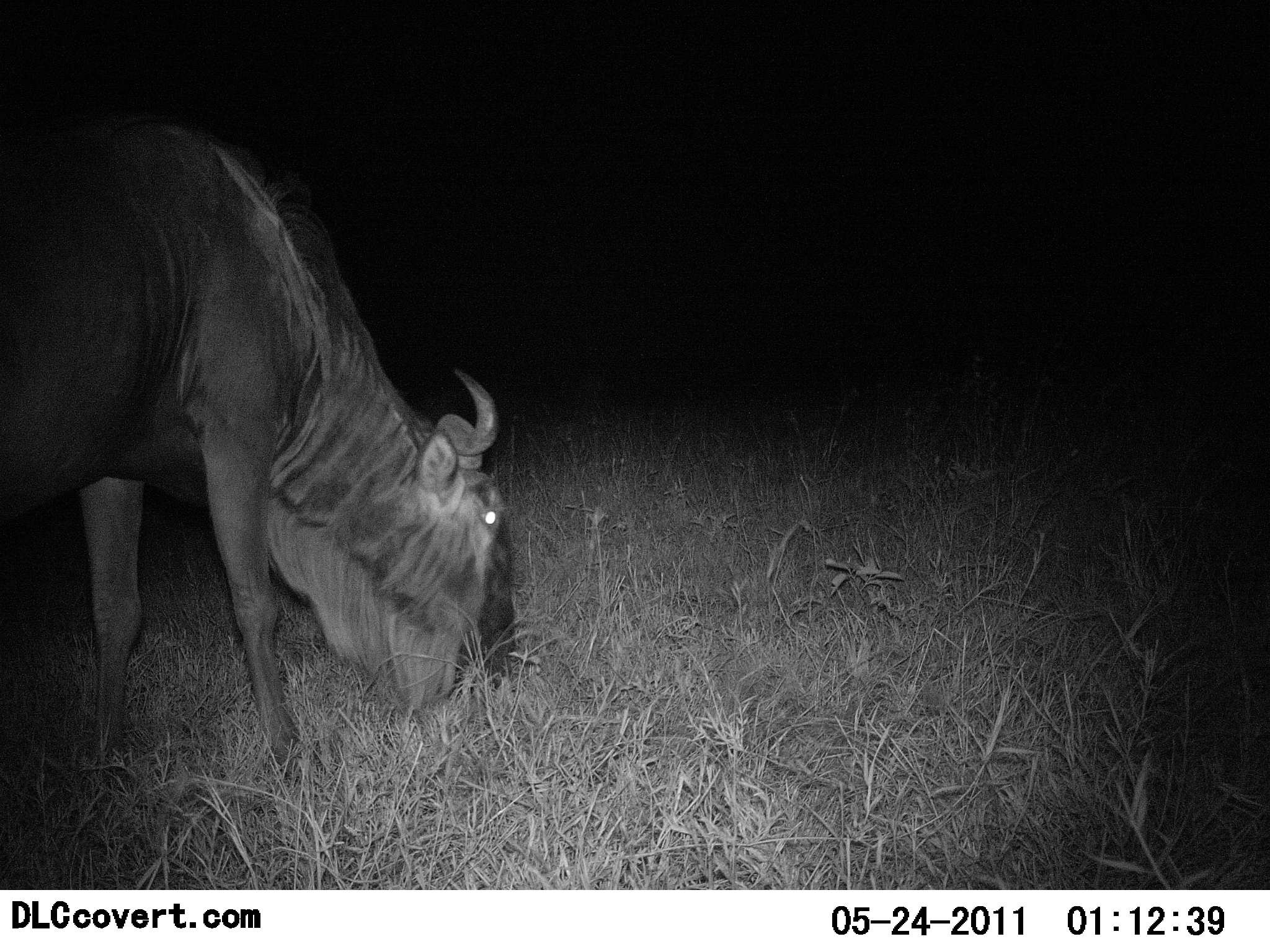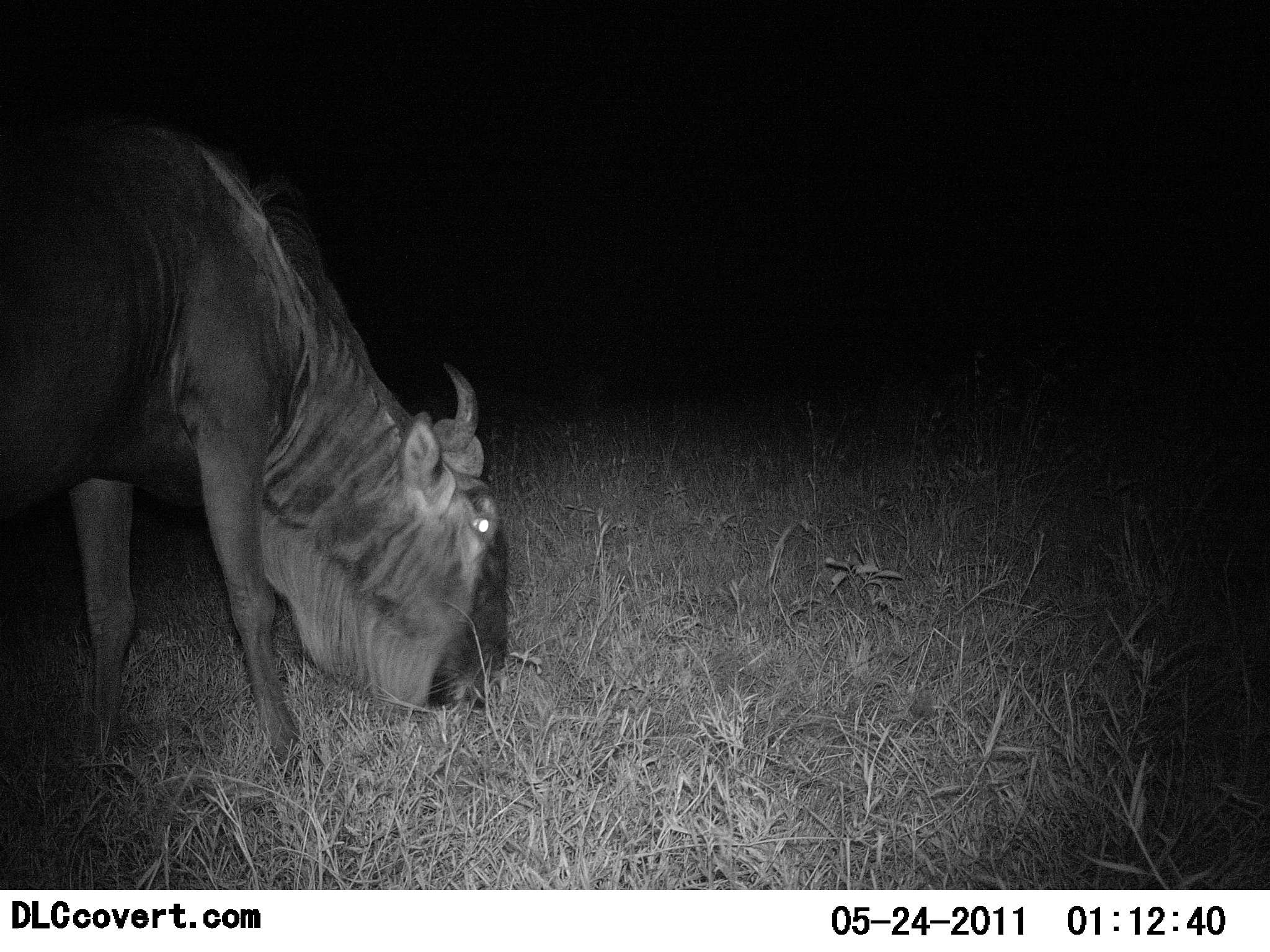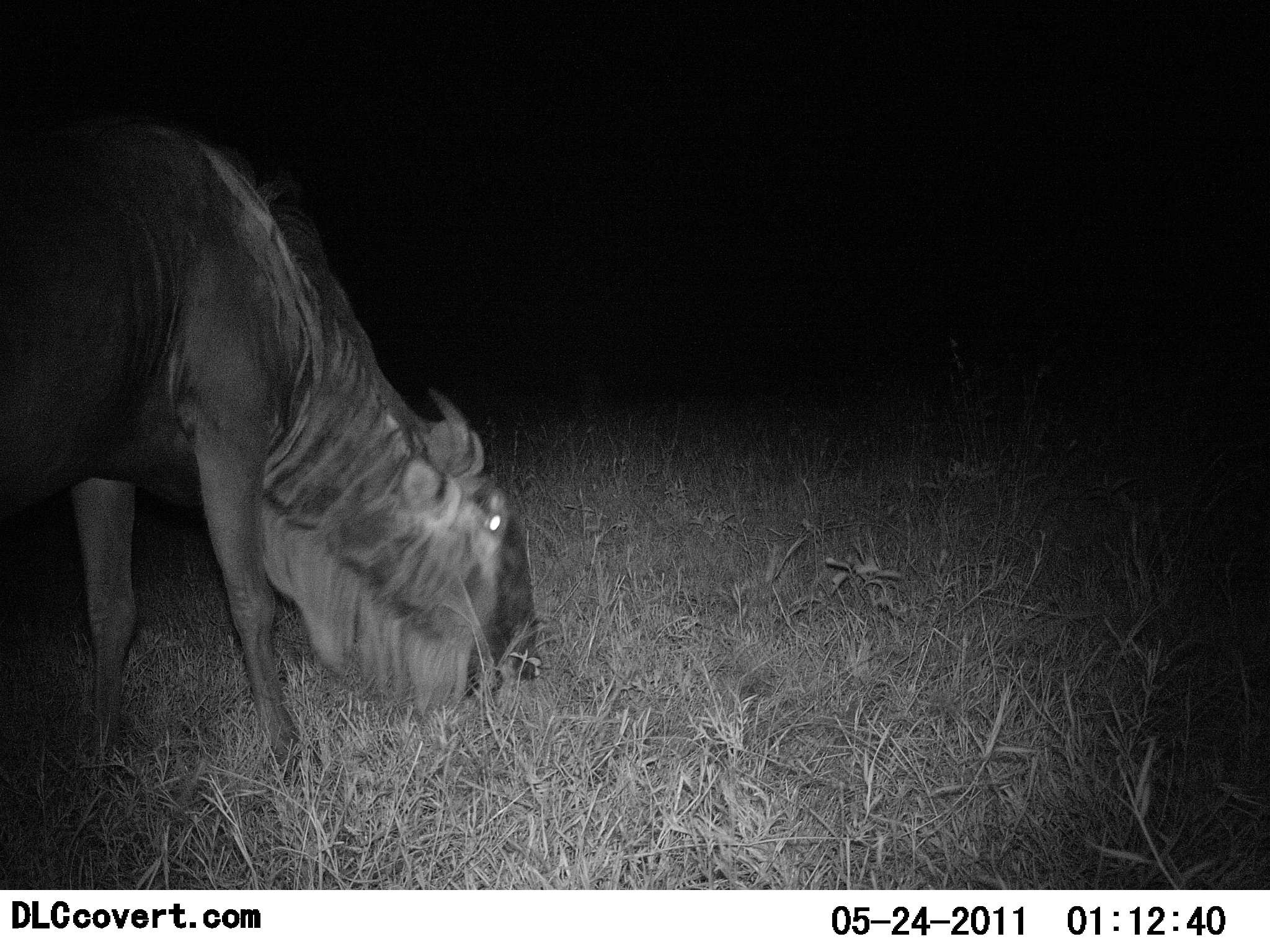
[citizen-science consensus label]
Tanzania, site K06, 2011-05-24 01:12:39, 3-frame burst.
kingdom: Animalia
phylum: Chordata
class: Mammalia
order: Artiodactyla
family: Bovidae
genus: Connochaetes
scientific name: Connochaetes taurinus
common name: blue wildebeest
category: wildebeest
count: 1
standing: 8%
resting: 0%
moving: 0%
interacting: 0%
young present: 0%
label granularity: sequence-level